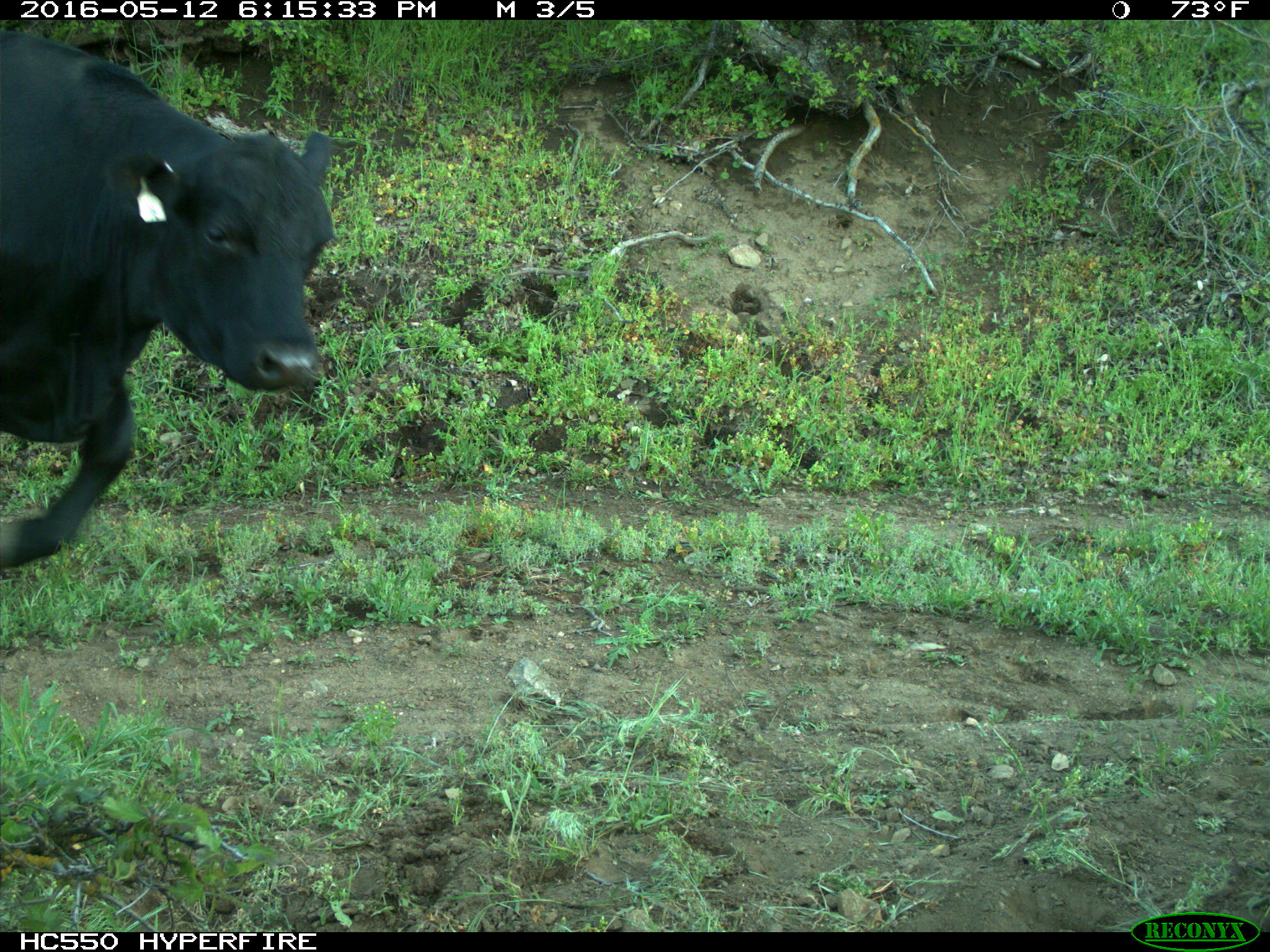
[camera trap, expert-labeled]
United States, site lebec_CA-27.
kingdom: Animalia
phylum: Chordata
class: Mammalia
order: Artiodactyla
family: Bovidae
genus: Bos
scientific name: Bos taurus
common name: domestic cow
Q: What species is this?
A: Bos taurus (domestic cow).